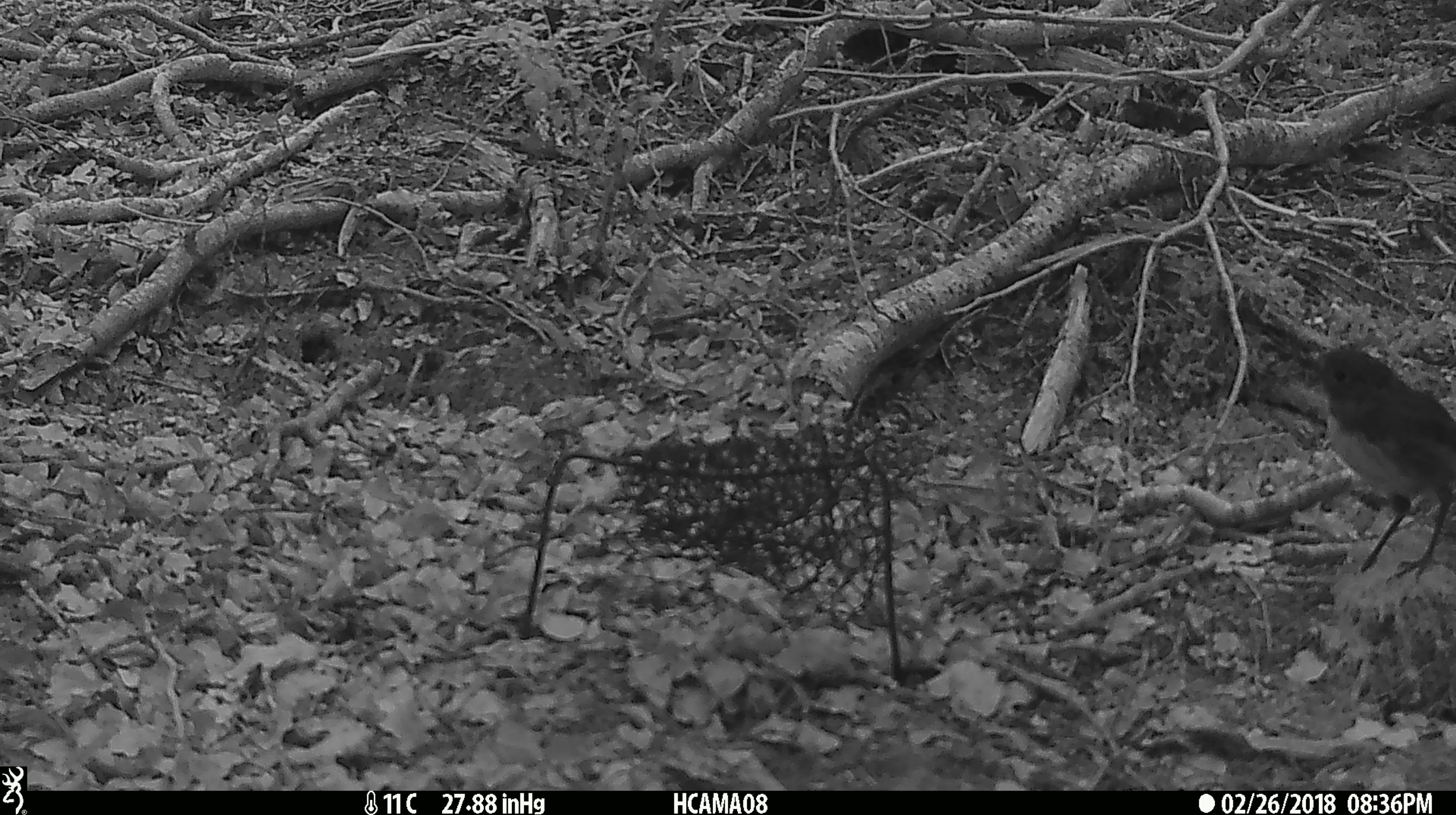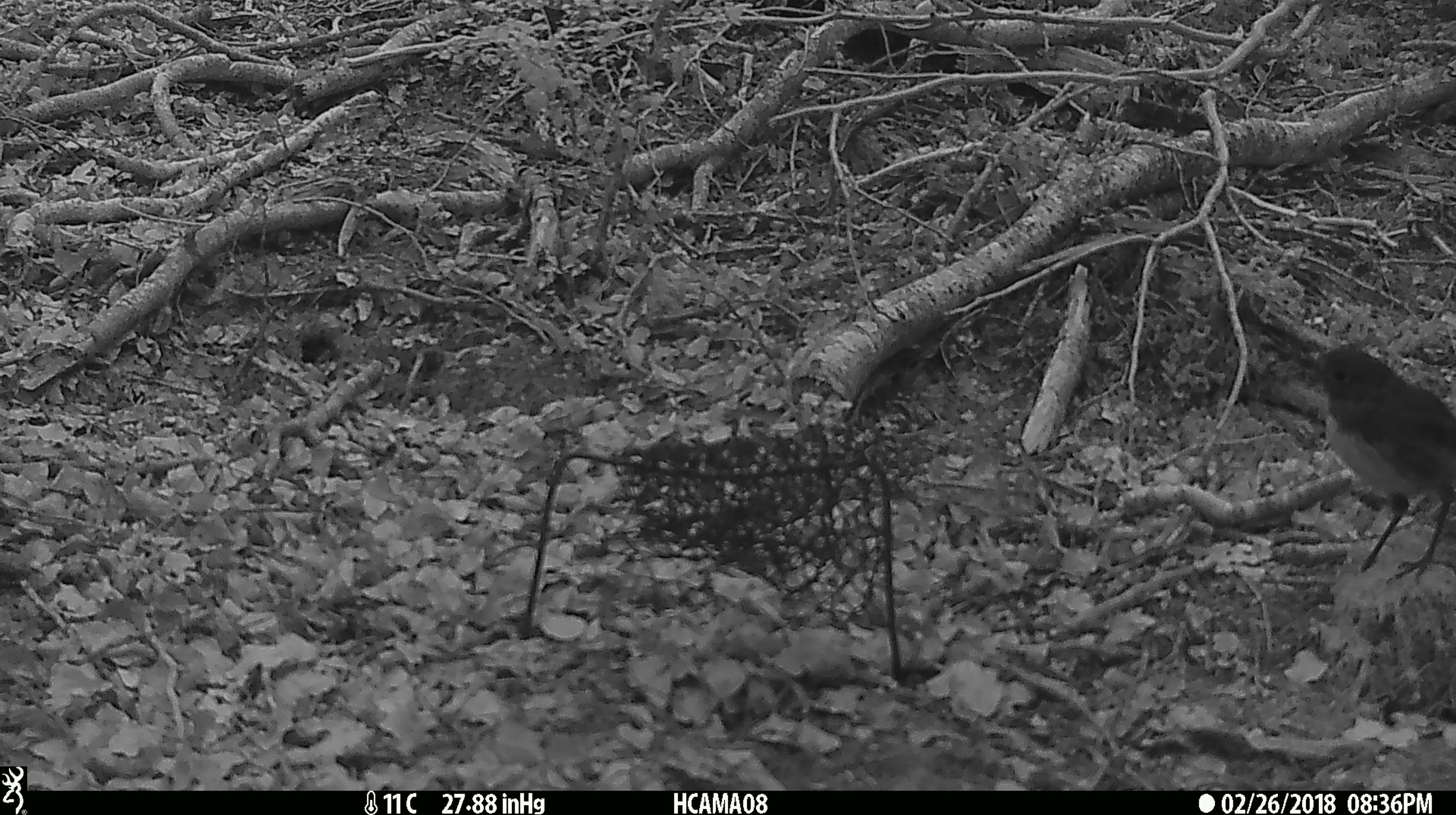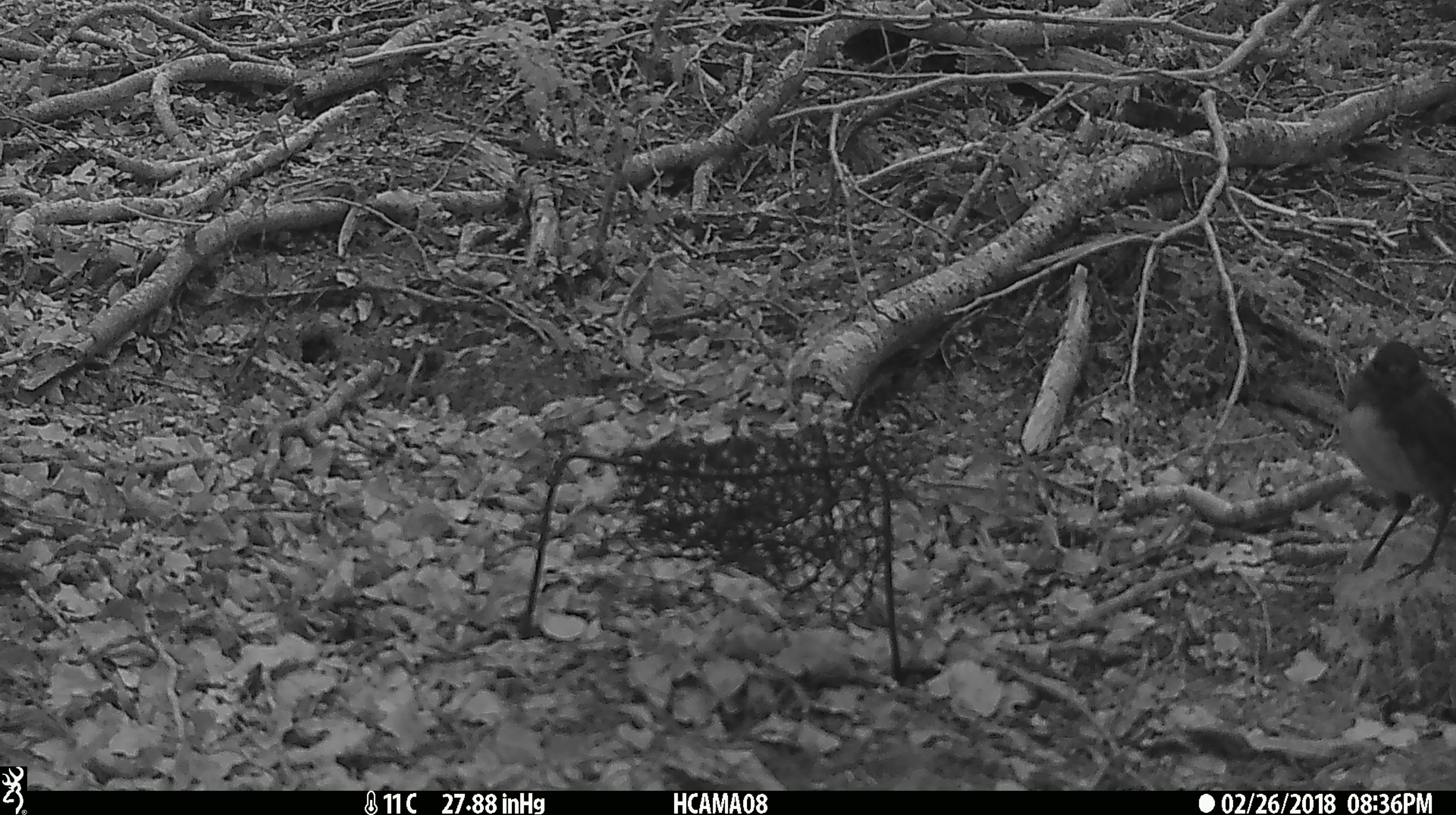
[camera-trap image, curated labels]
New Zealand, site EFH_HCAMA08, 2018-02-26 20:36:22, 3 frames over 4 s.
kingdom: Animalia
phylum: Chordata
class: Aves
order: Passeriformes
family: Petroicidae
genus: Petroica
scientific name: Petroica australis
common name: new zealand robin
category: robin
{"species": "robin (new zealand robin) (Petroica australis)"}